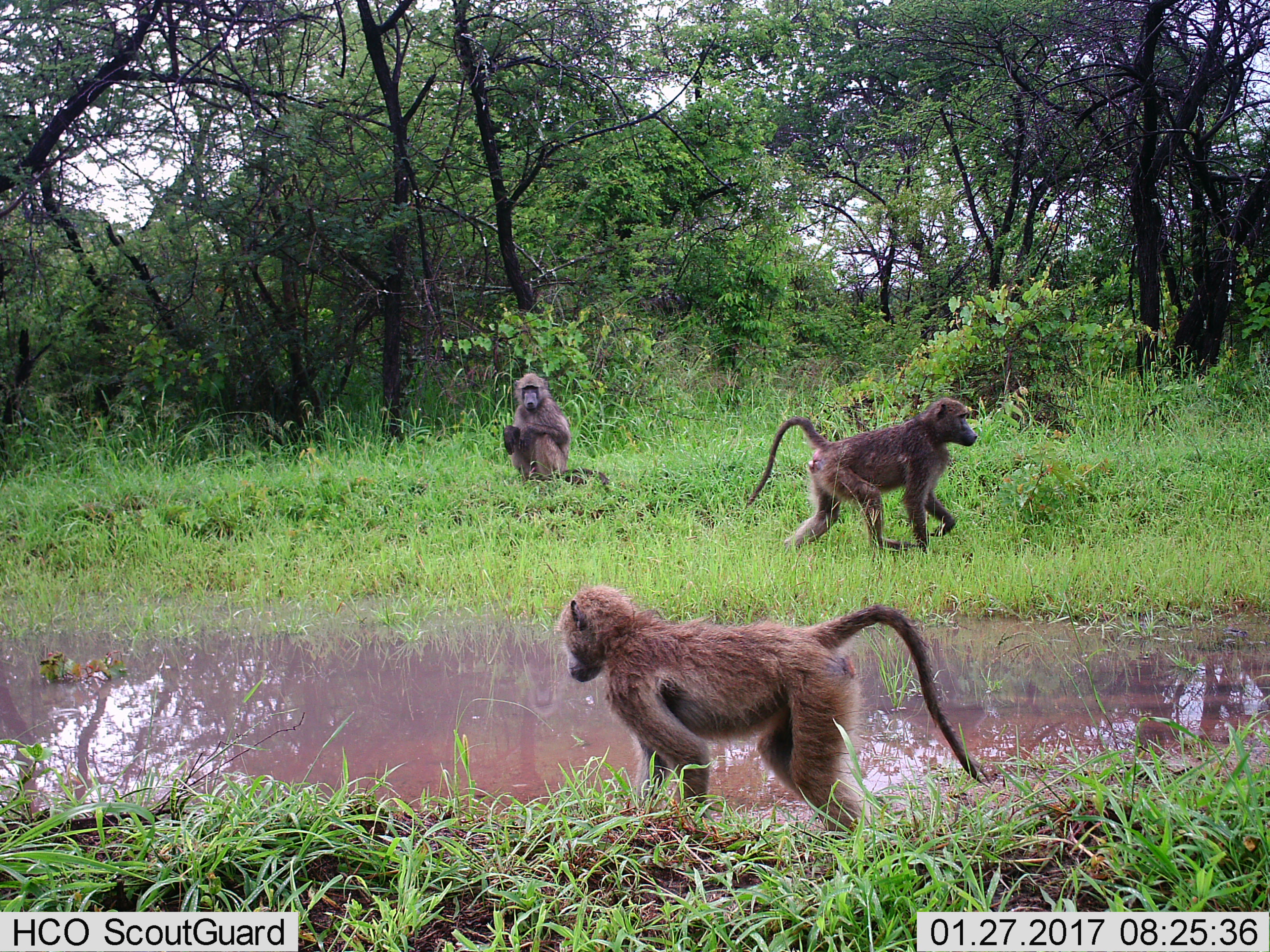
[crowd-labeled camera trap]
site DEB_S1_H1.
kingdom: Animalia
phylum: Chordata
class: Mammalia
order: Primates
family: Cercopithecidae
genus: Papio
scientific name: Papio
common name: baboon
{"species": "baboon (Papio)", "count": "3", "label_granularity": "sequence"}